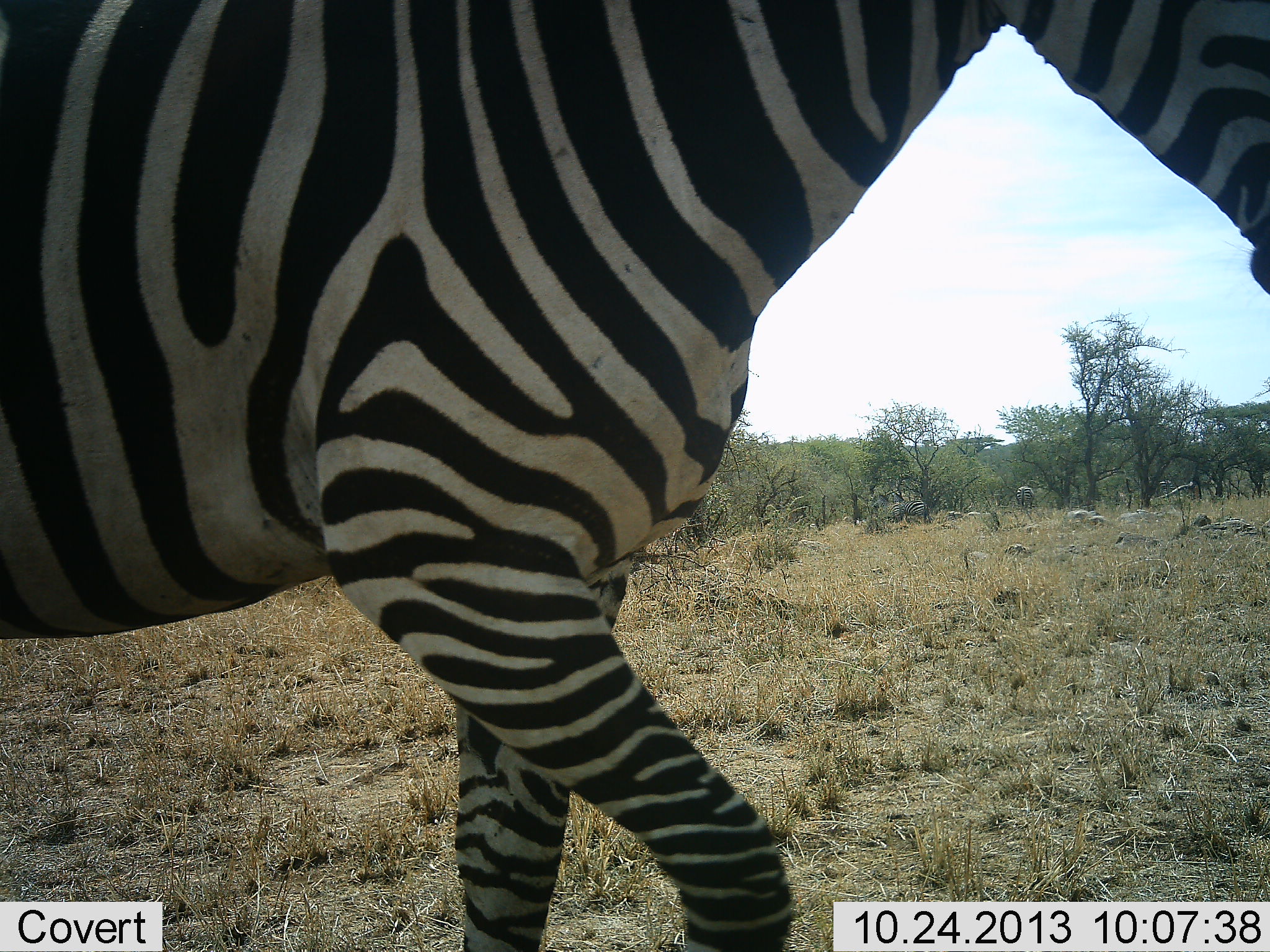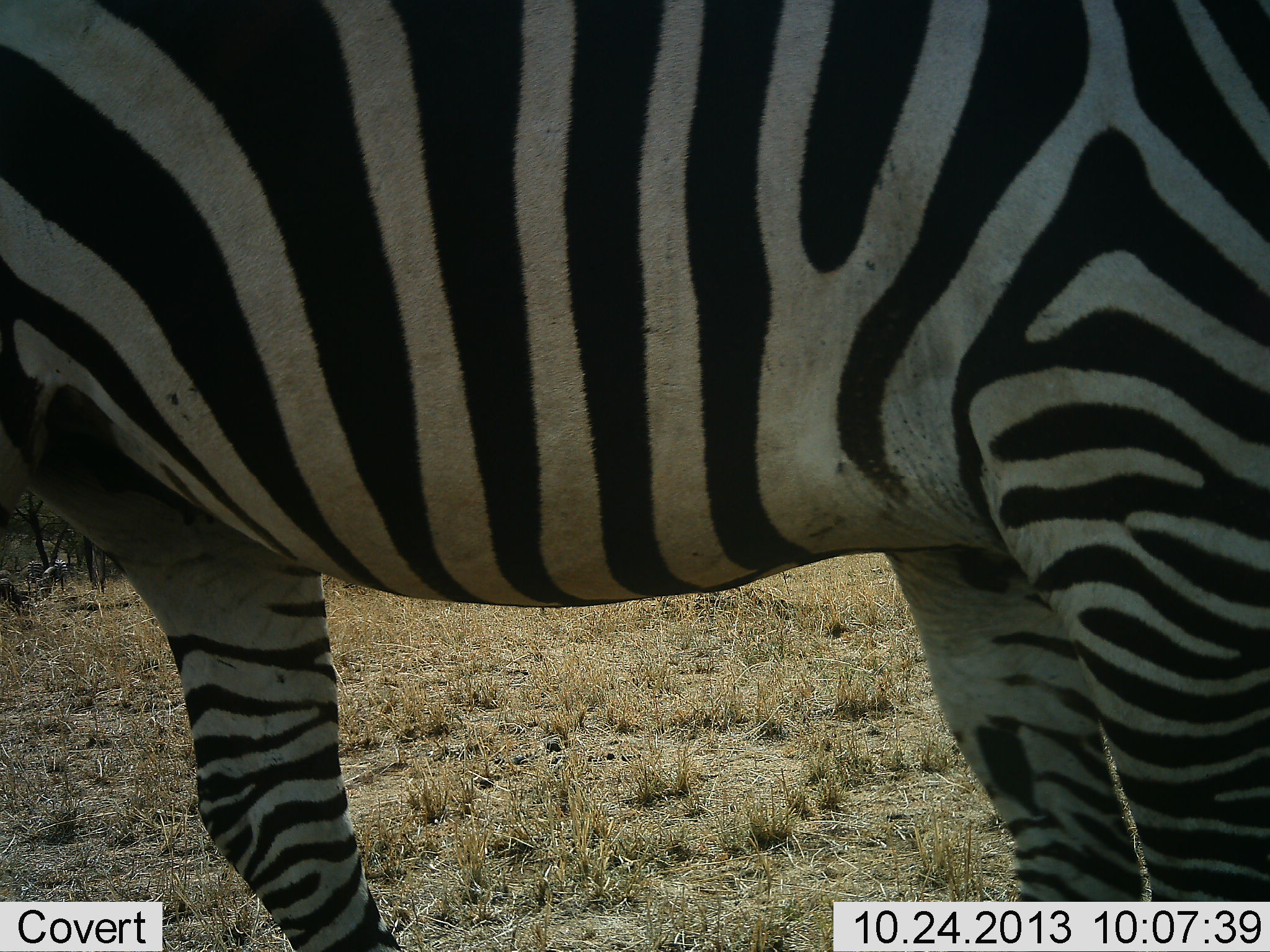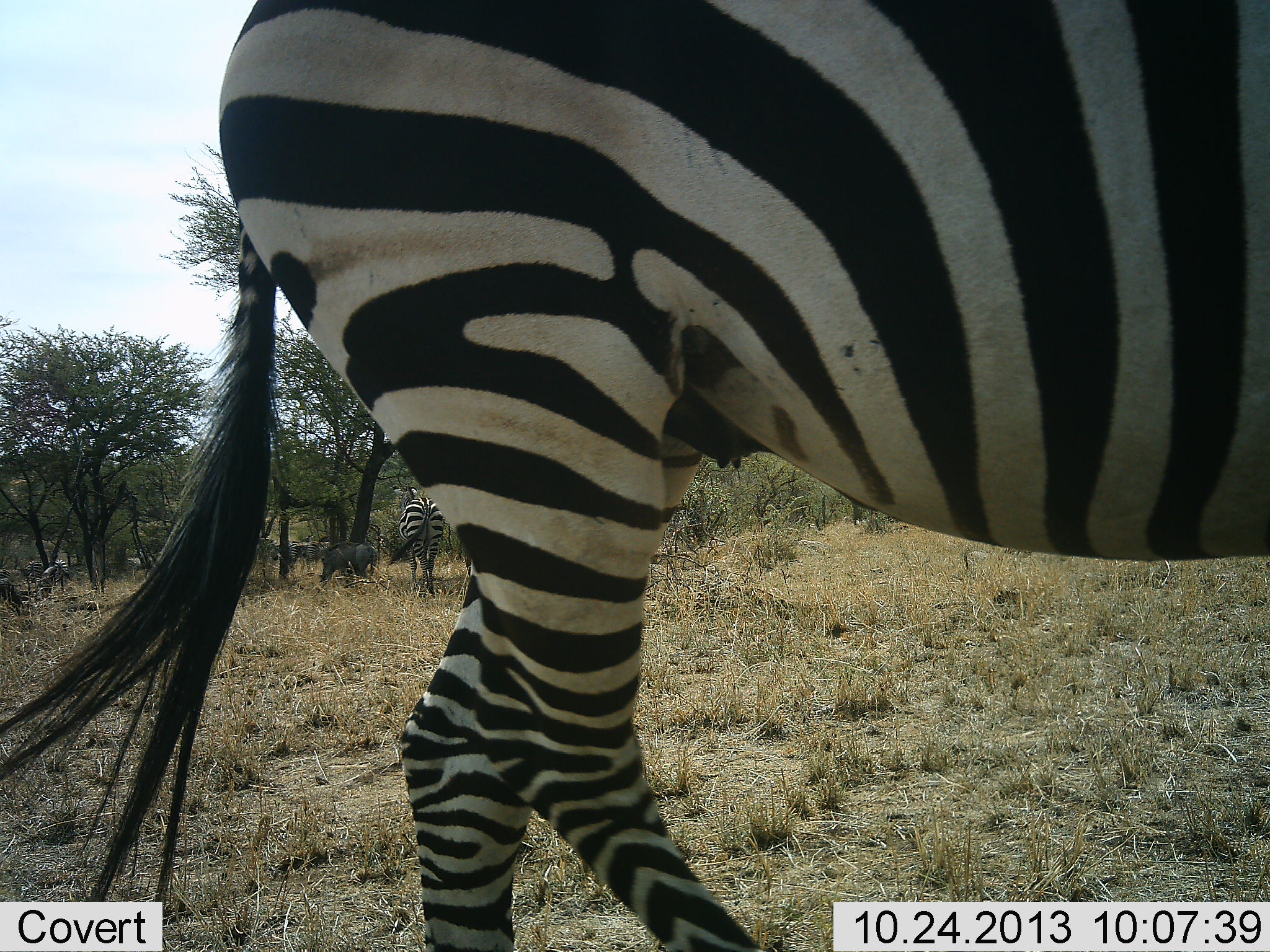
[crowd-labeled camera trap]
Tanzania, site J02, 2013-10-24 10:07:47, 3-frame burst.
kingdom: Animalia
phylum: Chordata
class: Mammalia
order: Perissodactyla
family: Equidae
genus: Equus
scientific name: Equus quagga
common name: plains zebra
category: zebra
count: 1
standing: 59%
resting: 3%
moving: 74%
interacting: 0%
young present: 0%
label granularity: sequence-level